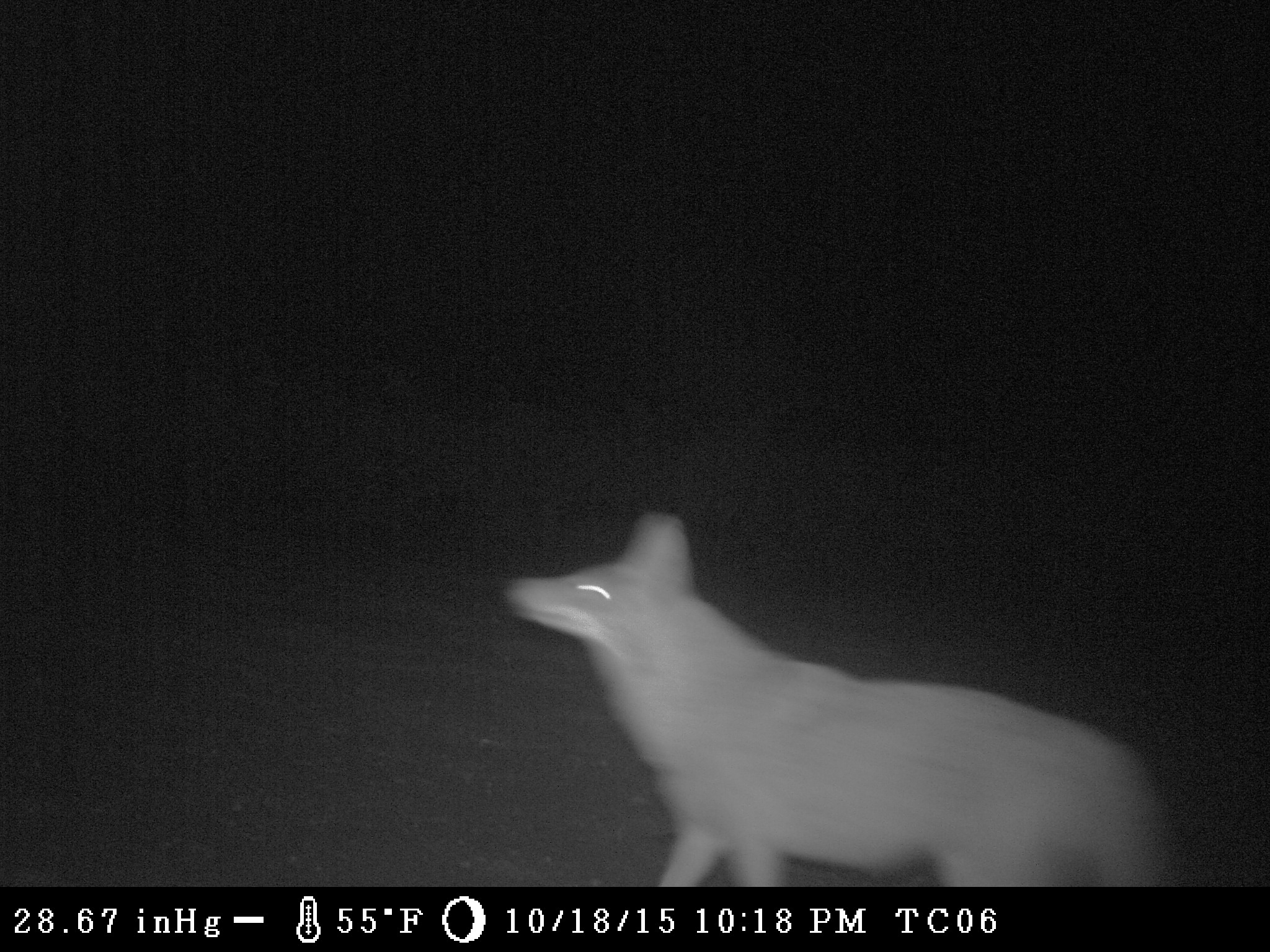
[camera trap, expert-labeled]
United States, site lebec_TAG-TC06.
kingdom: Animalia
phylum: Chordata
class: Mammalia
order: Carnivora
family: Canidae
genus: Canis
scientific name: Canis latrans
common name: coyote